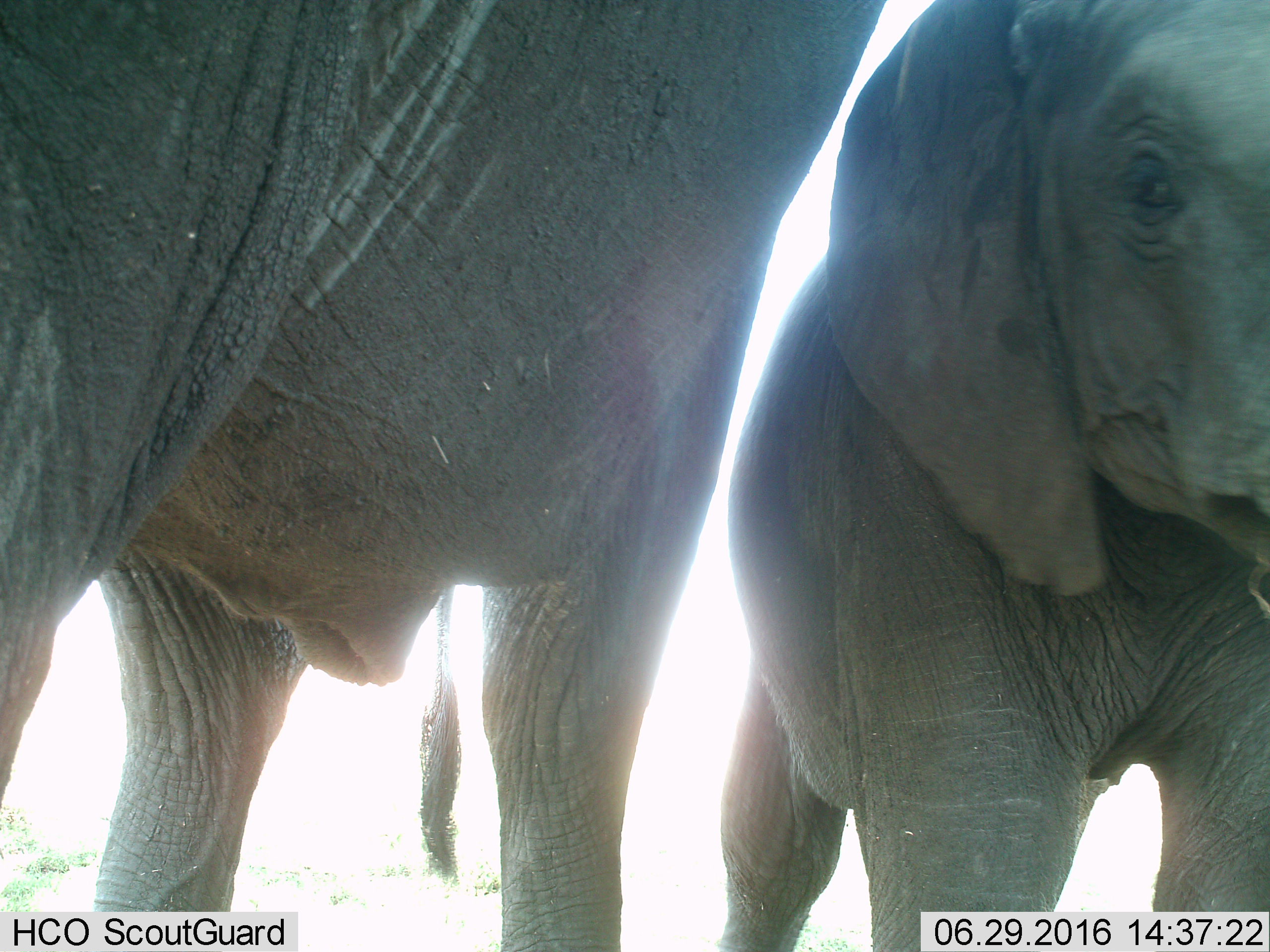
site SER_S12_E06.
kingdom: Animalia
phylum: Chordata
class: Mammalia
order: Proboscidea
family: Elephantidae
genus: Loxodonta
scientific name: Loxodonta africana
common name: african bush elephant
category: elephant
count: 2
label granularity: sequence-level